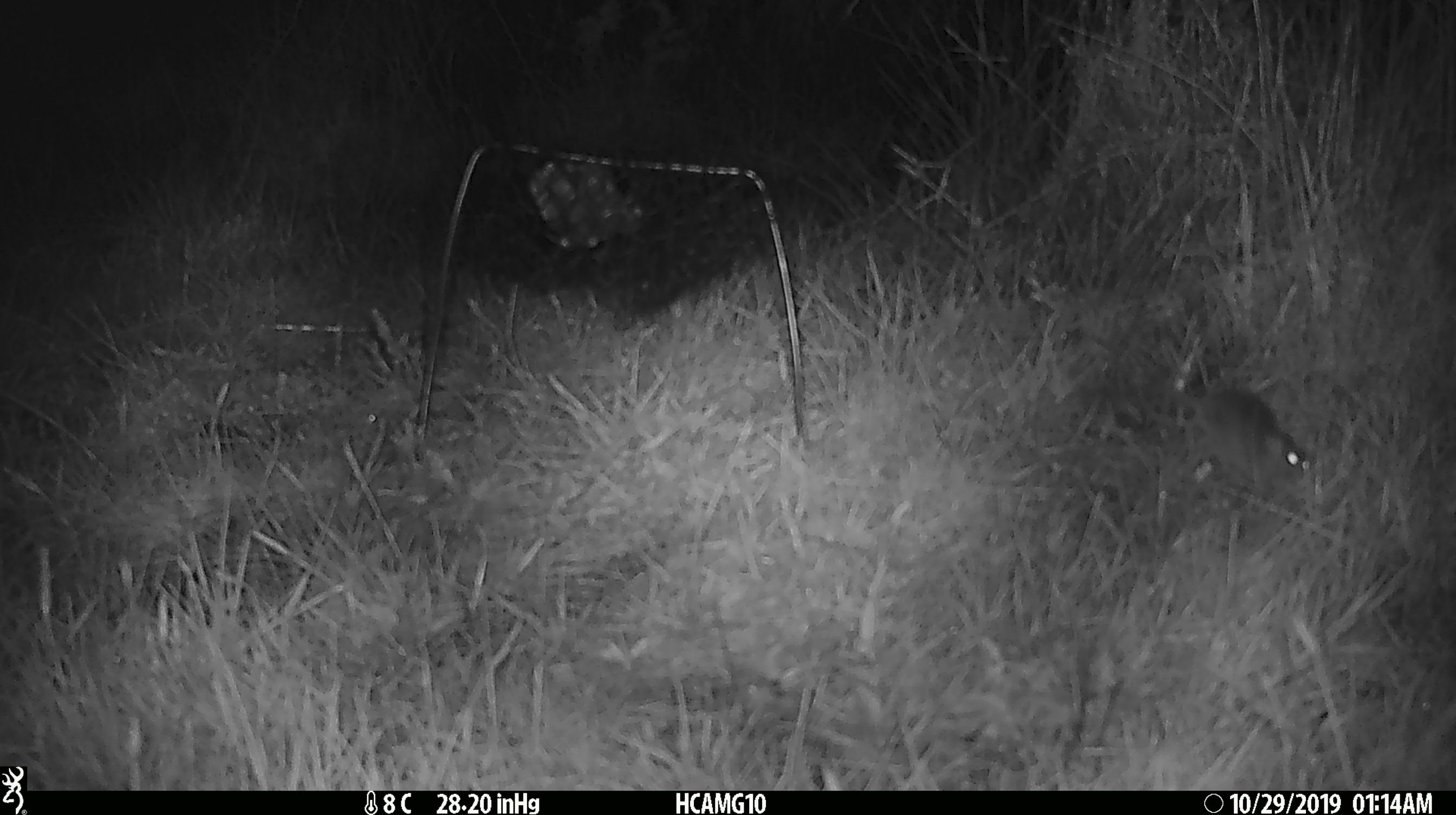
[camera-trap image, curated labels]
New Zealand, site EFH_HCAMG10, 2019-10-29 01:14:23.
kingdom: Animalia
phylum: Chordata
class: Mammalia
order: Rodentia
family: Muridae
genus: Mus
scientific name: Mus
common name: mouse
Mouse (Mus).